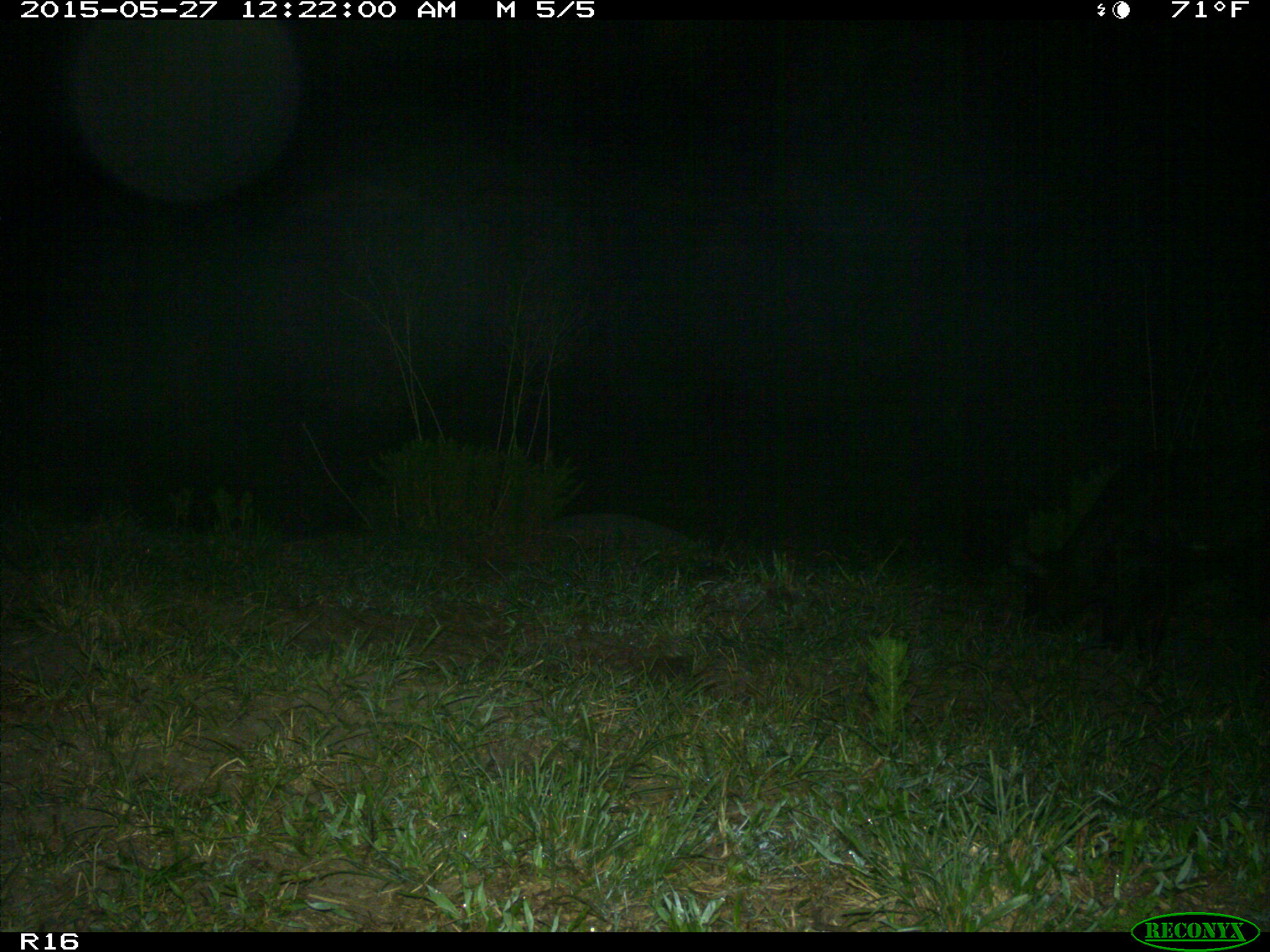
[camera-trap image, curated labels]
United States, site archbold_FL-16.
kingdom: Animalia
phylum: Chordata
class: Mammalia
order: Artiodactyla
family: Bovidae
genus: Bos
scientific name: Bos taurus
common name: domestic cow